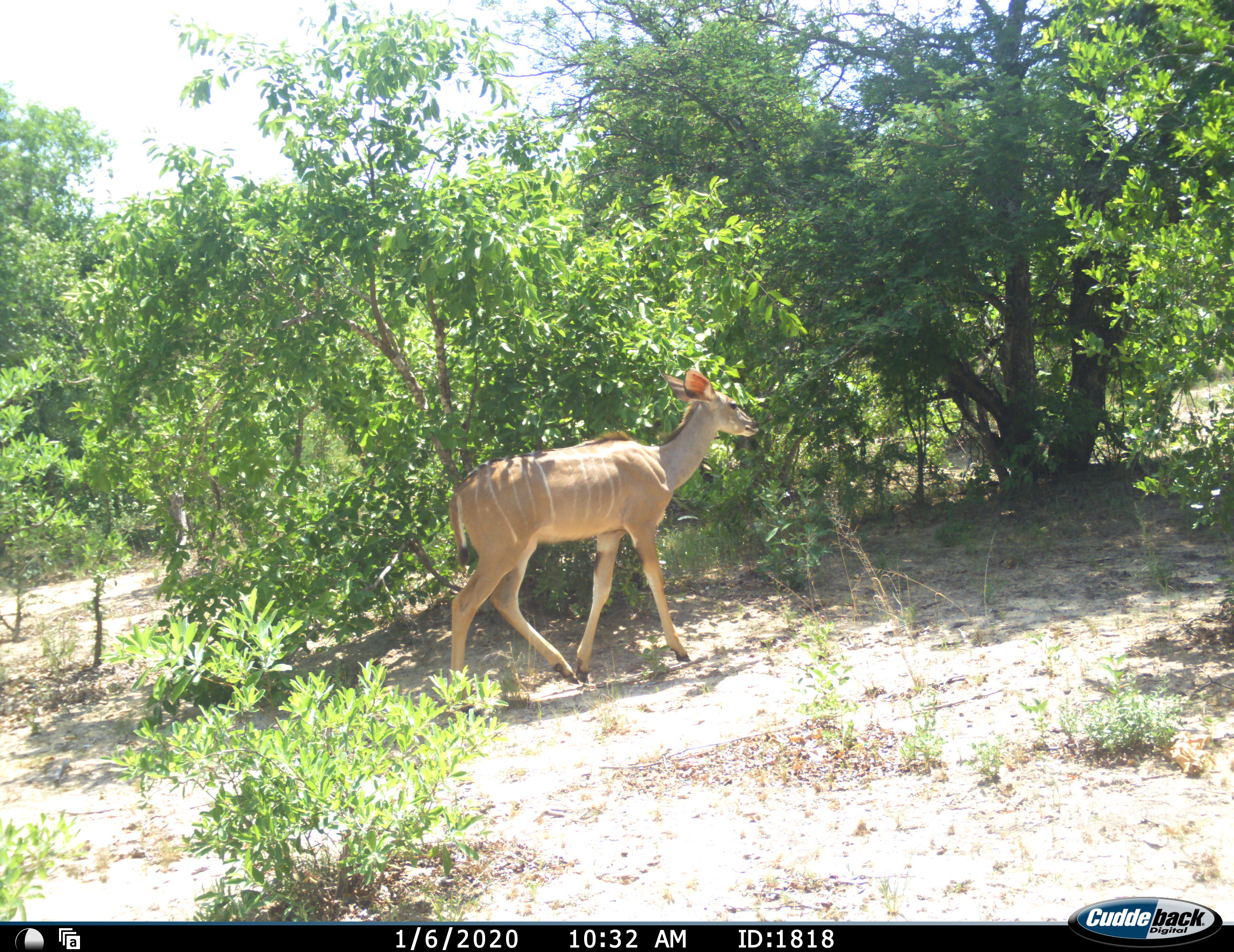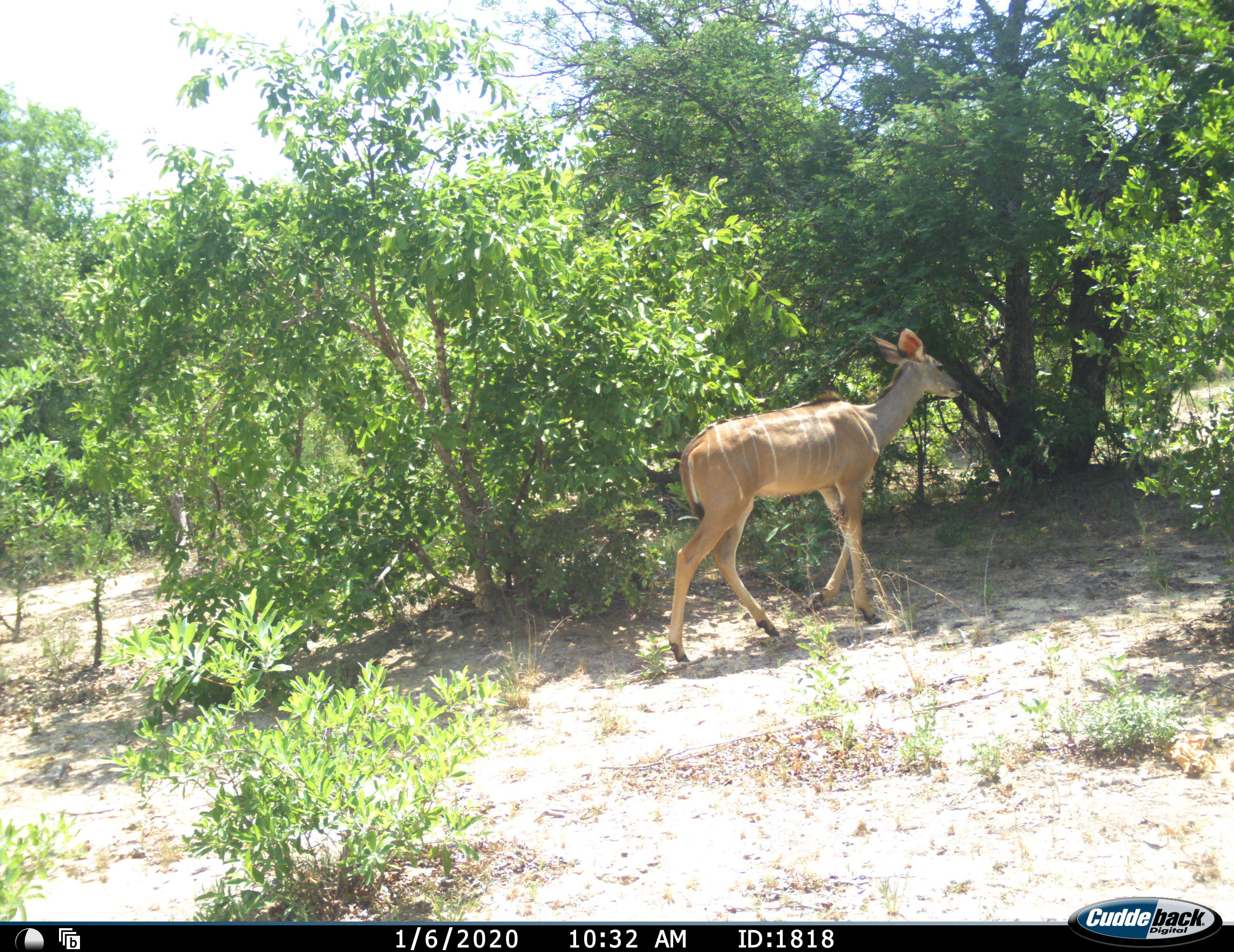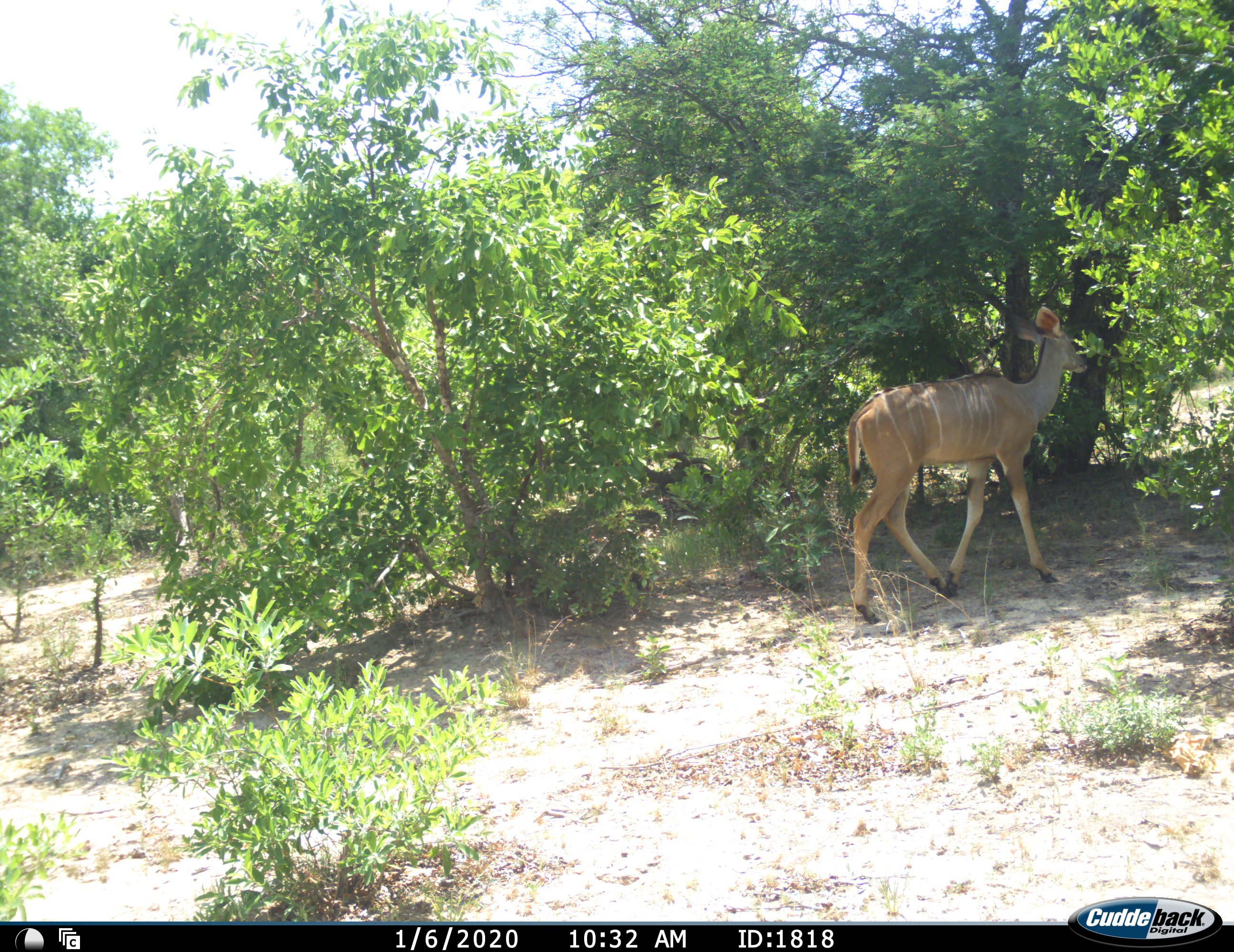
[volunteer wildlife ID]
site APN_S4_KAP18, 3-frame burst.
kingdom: Animalia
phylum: Chordata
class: Mammalia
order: Artiodactyla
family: Bovidae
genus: Tragelaphus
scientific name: Tragelaphus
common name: kudu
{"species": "kudu (Tragelaphus)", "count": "1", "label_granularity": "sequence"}